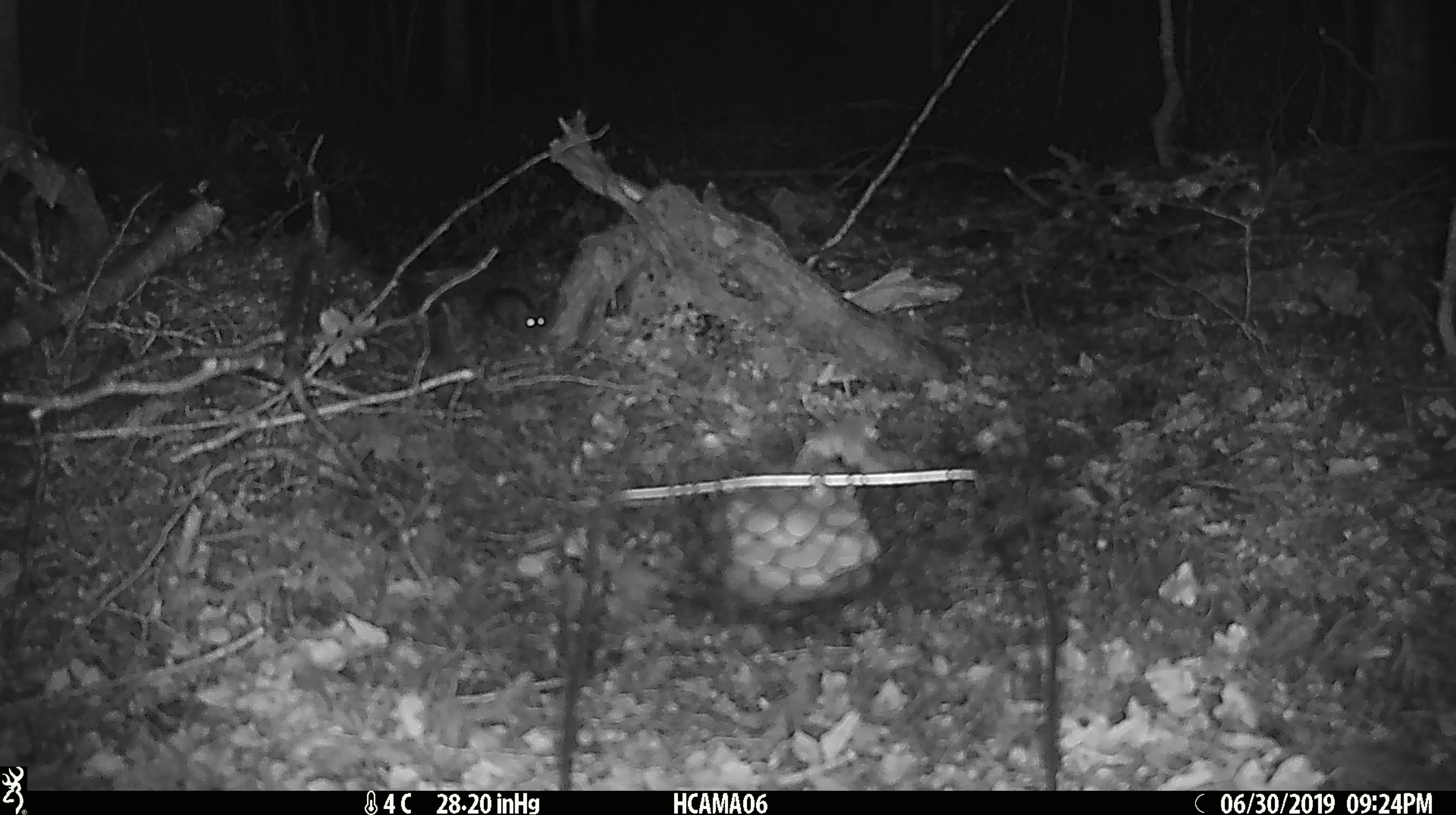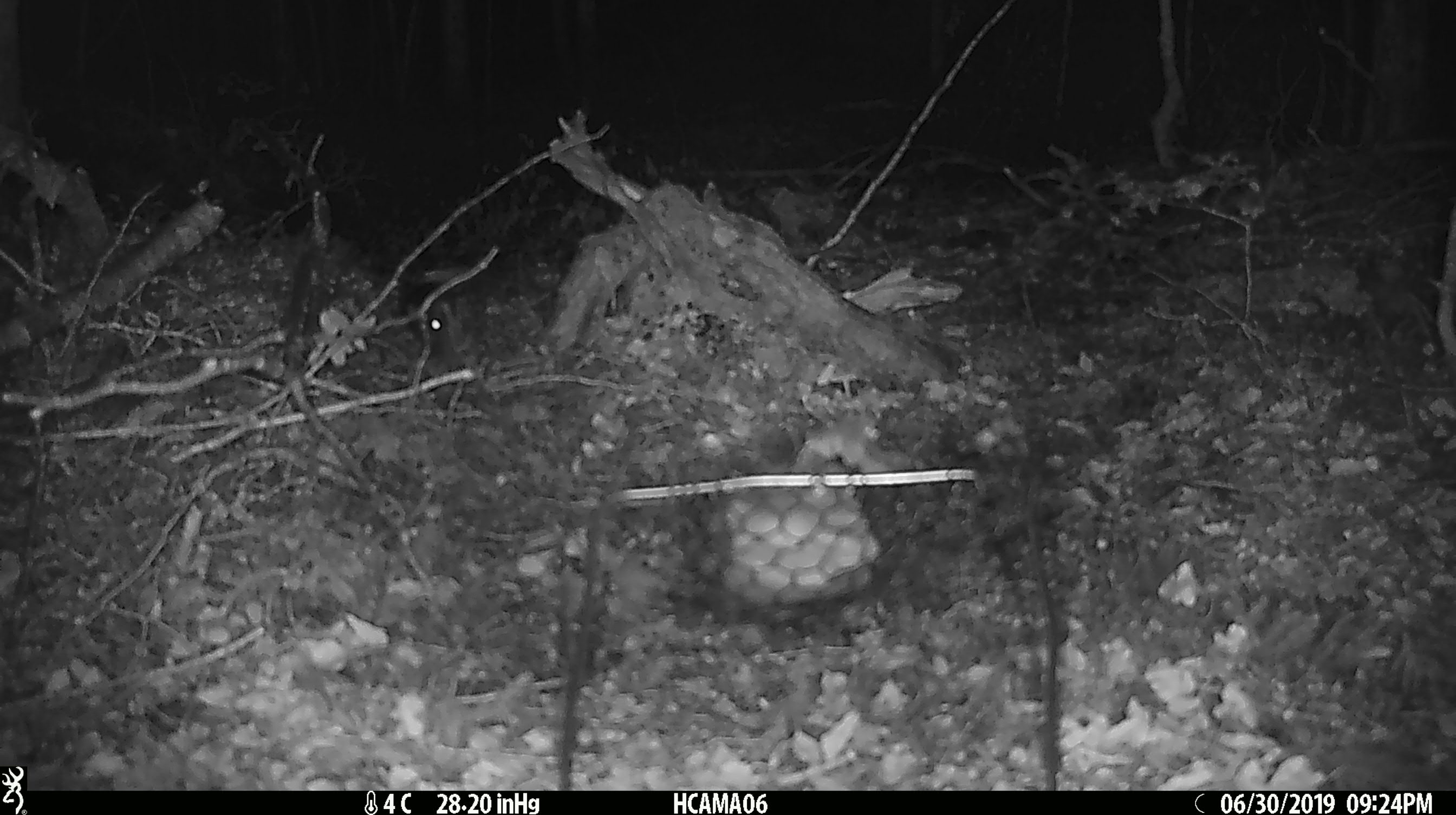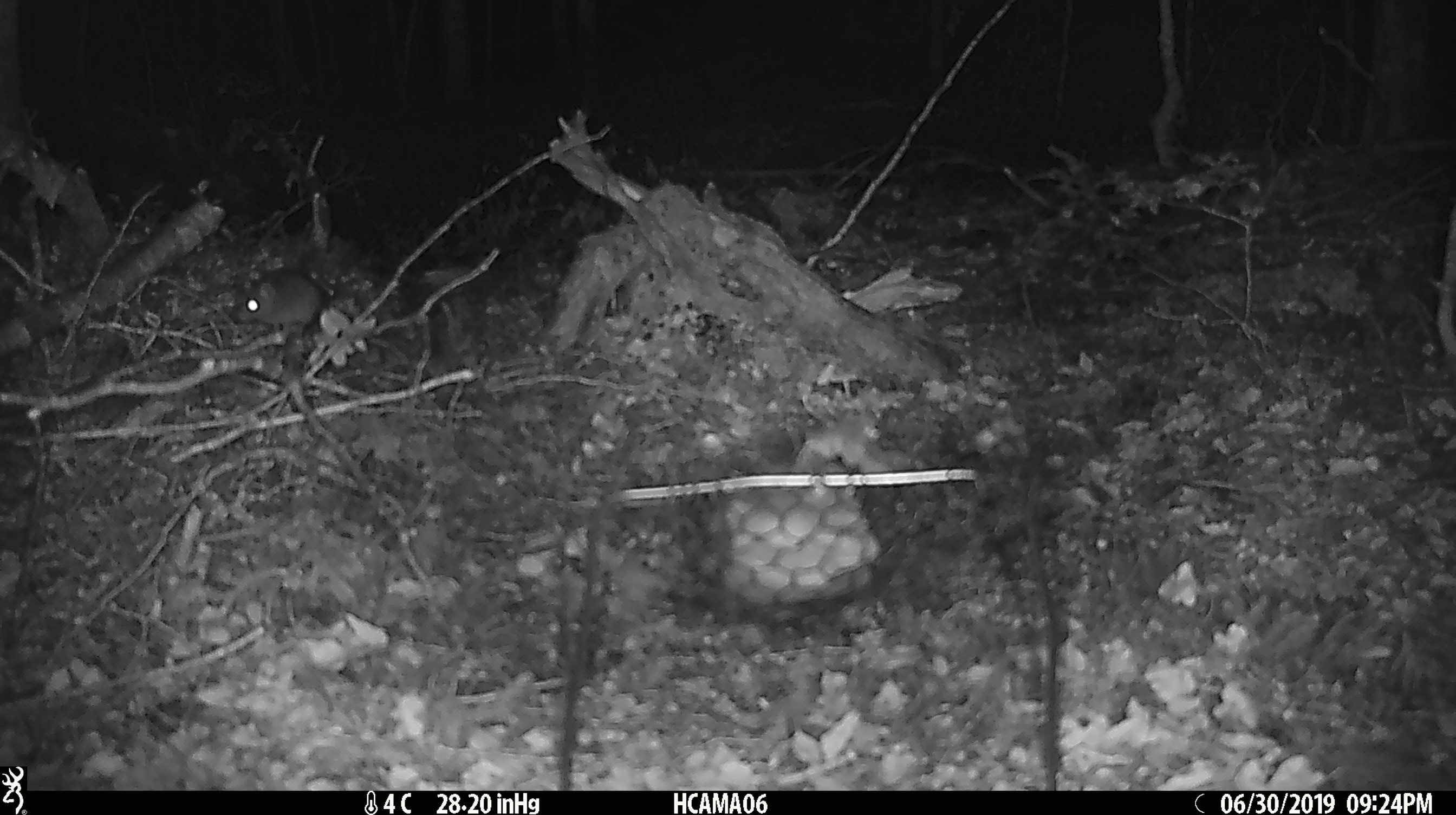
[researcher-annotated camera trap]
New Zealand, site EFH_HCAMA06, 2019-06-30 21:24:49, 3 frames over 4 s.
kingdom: Animalia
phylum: Chordata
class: Mammalia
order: Rodentia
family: Muridae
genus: Mus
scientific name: Mus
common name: mouse